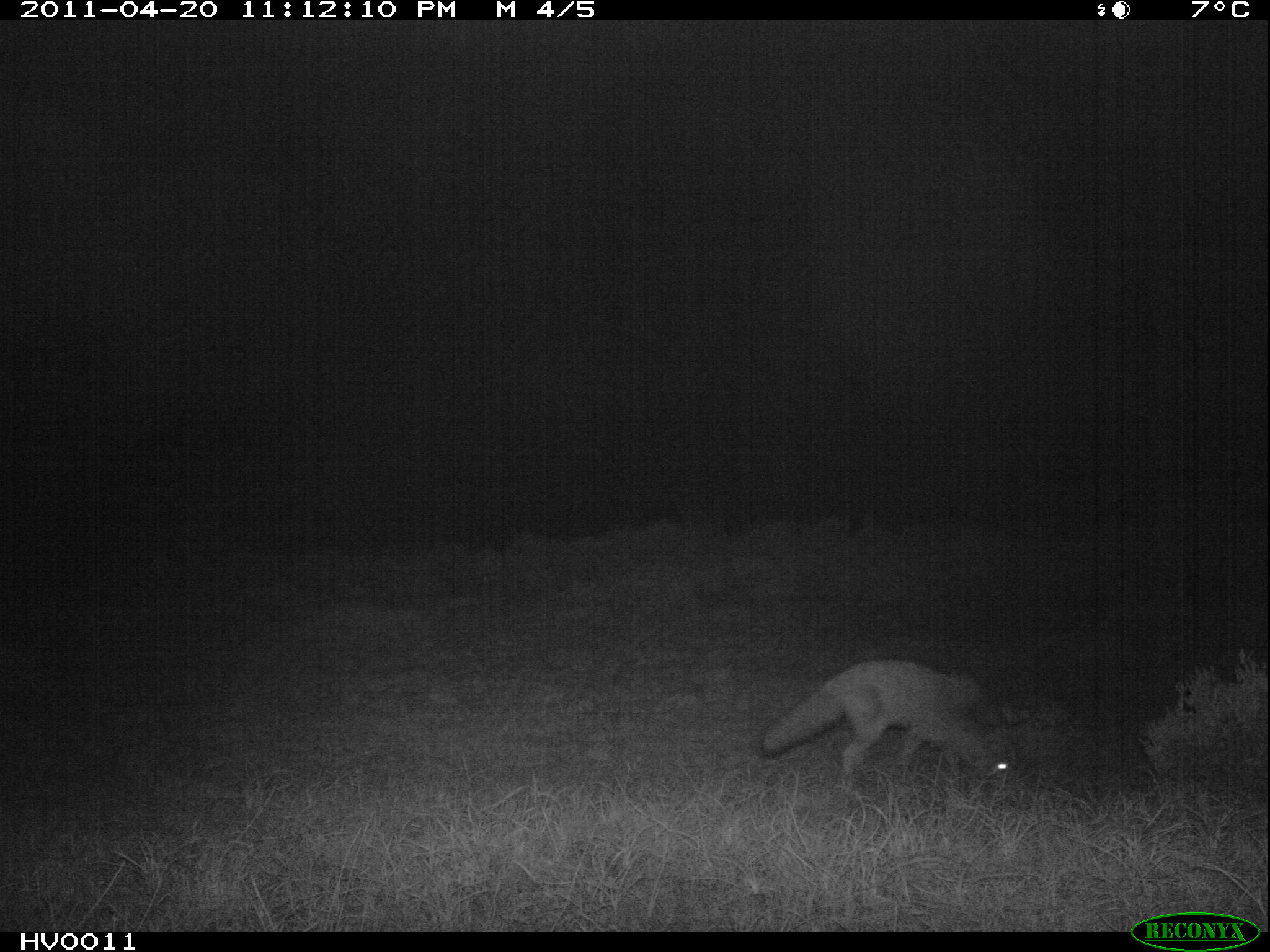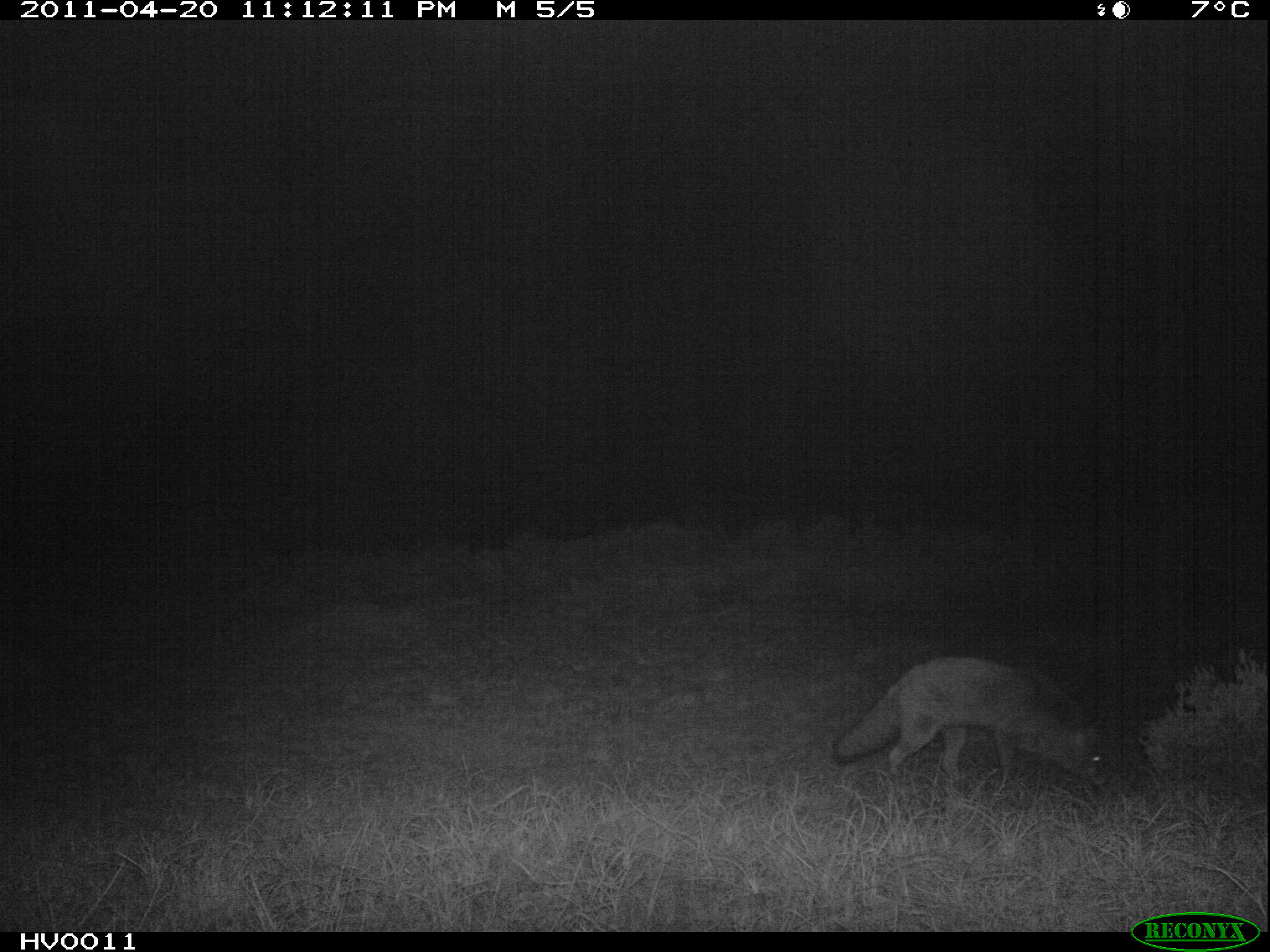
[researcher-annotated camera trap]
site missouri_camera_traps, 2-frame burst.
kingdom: Animalia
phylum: Chordata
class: Mammalia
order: Carnivora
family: Canidae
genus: Vulpes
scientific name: Vulpes vulpes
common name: red fox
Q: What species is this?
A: Red fox (Vulpes vulpes).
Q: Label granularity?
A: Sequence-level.